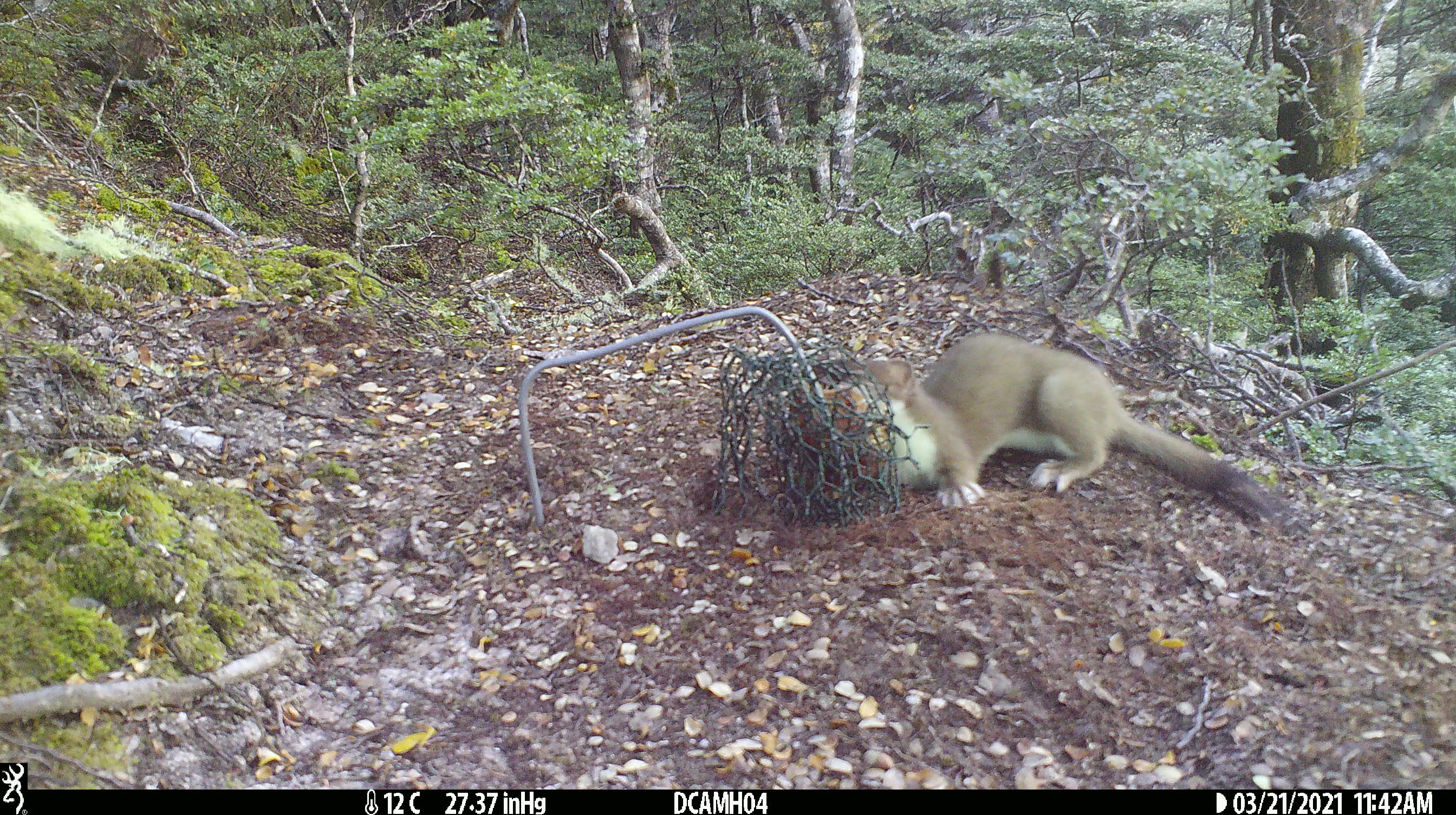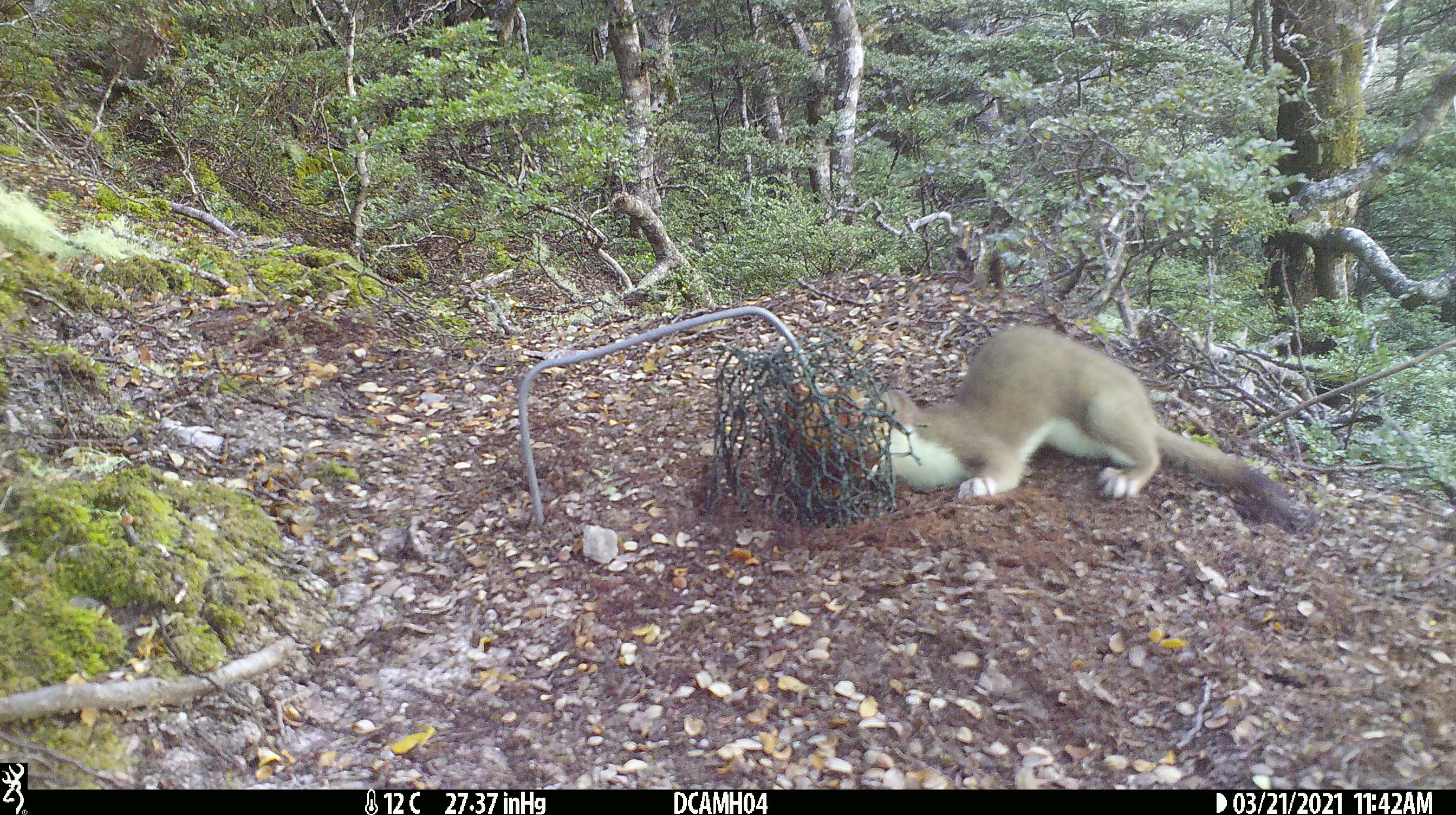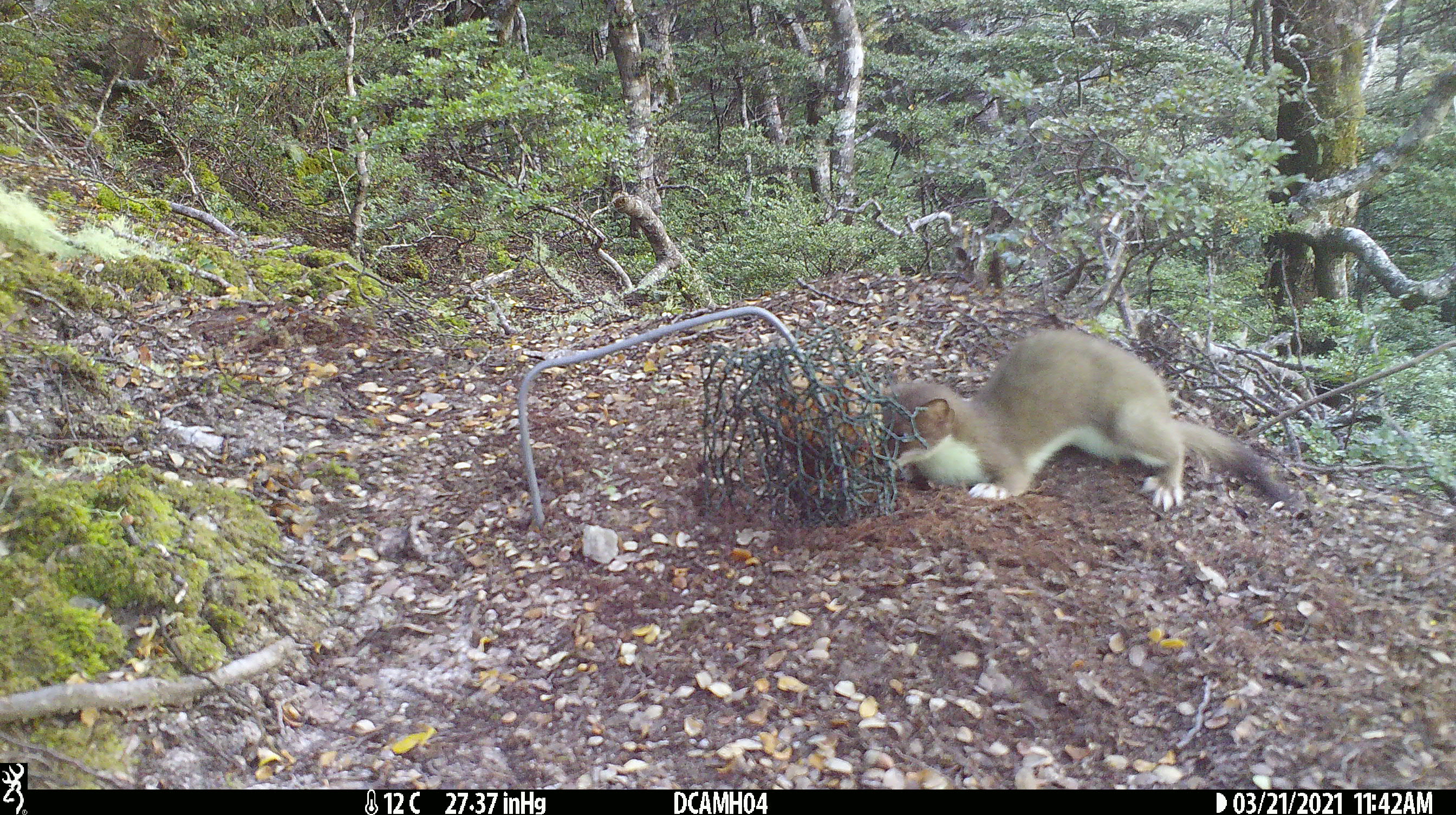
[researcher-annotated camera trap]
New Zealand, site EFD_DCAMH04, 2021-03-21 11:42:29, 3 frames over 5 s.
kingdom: Animalia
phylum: Chordata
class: Mammalia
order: Carnivora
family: Mustelidae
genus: Mustela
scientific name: Mustela erminea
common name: stoat